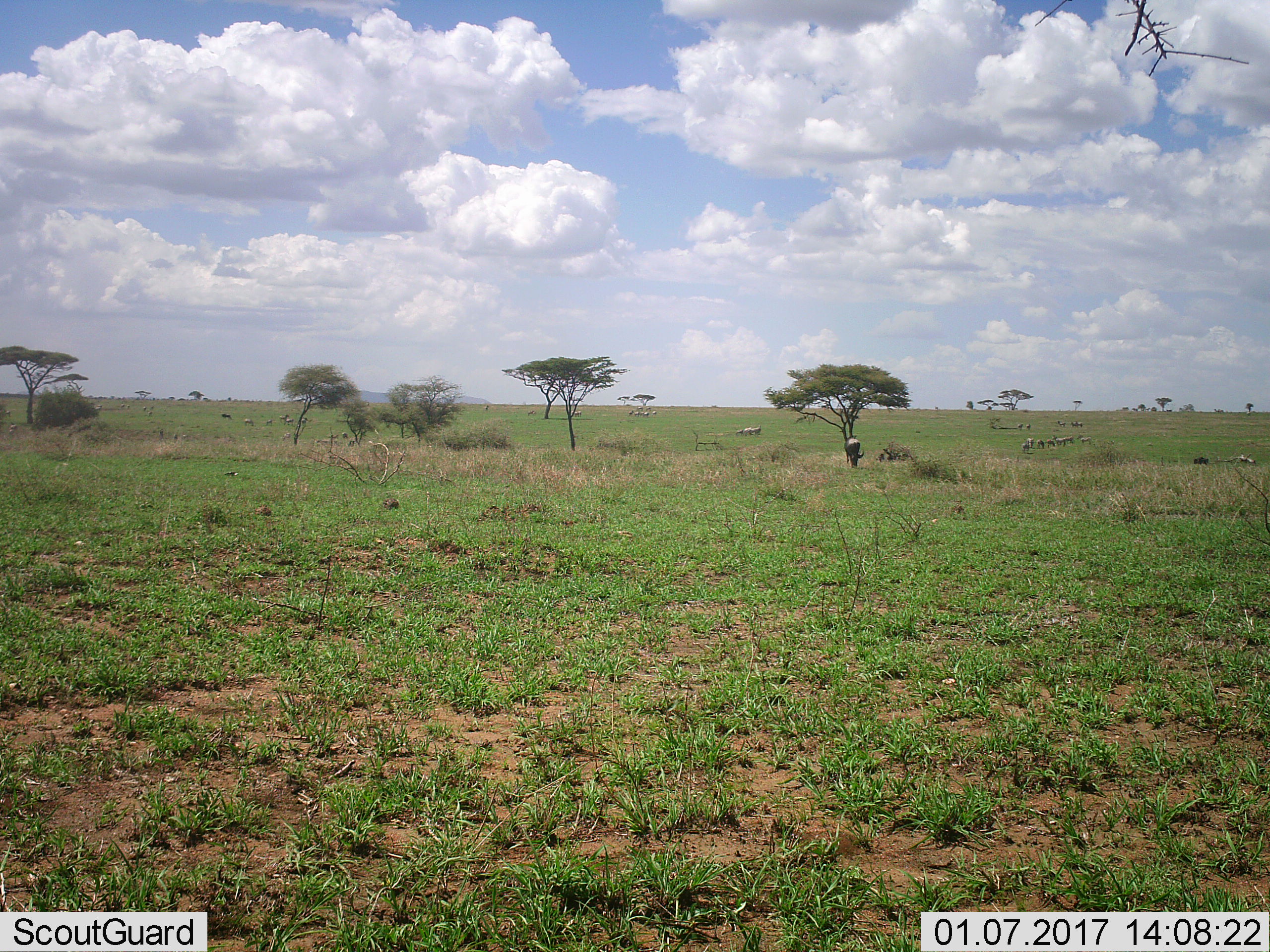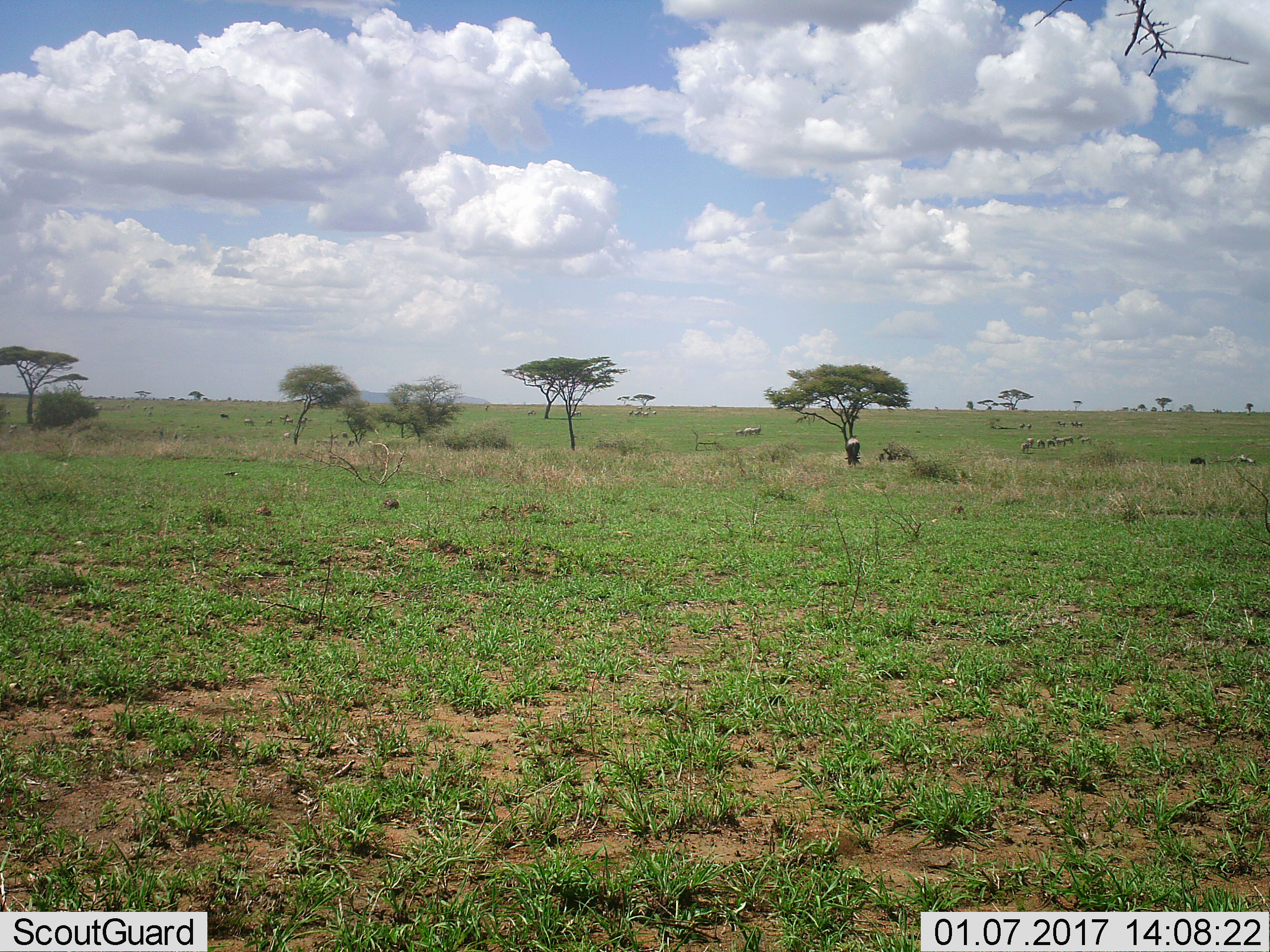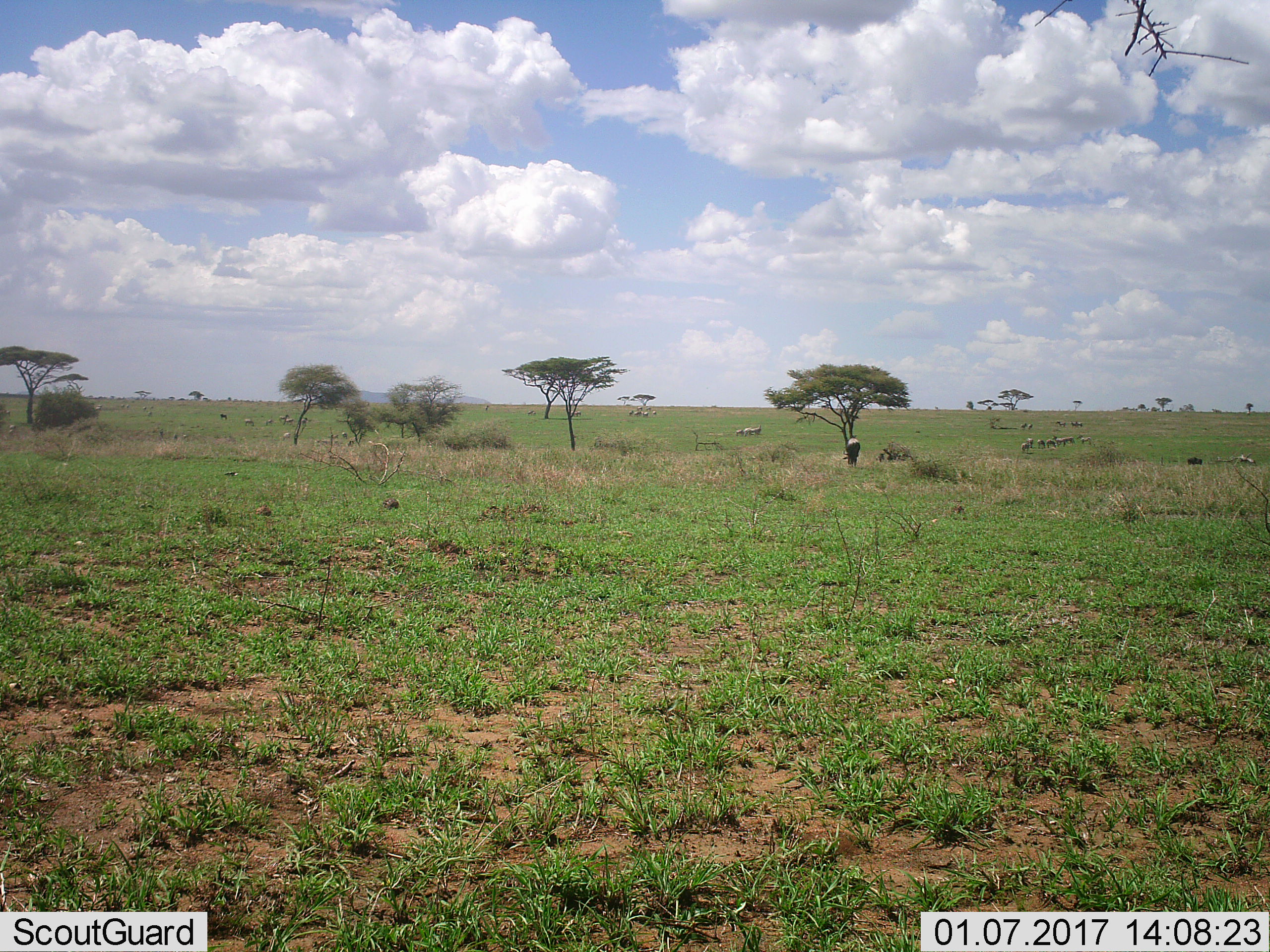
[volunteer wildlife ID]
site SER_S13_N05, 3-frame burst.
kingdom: Animalia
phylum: Chordata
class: Mammalia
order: Artiodactyla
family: Bovidae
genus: Connochaetes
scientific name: Connochaetes taurinus taurinus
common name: blue wildebeest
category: wildebeestblue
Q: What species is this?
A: Wildebeestblue (blue wildebeest) (Connochaetes taurinus taurinus).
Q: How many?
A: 11-50.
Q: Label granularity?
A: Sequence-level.